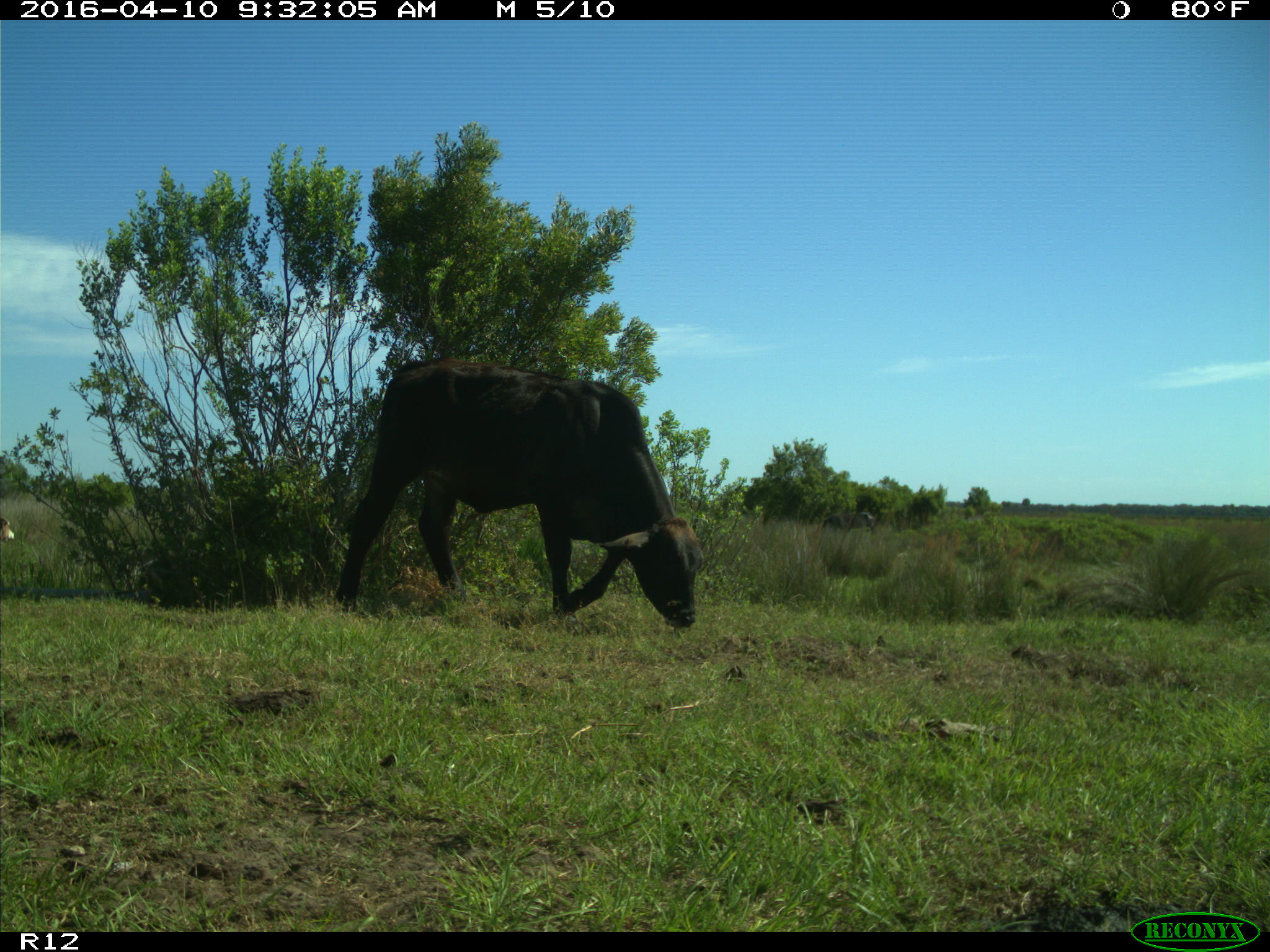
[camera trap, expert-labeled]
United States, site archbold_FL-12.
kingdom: Animalia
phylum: Chordata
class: Mammalia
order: Artiodactyla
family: Bovidae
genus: Bos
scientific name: Bos taurus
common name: domestic cow